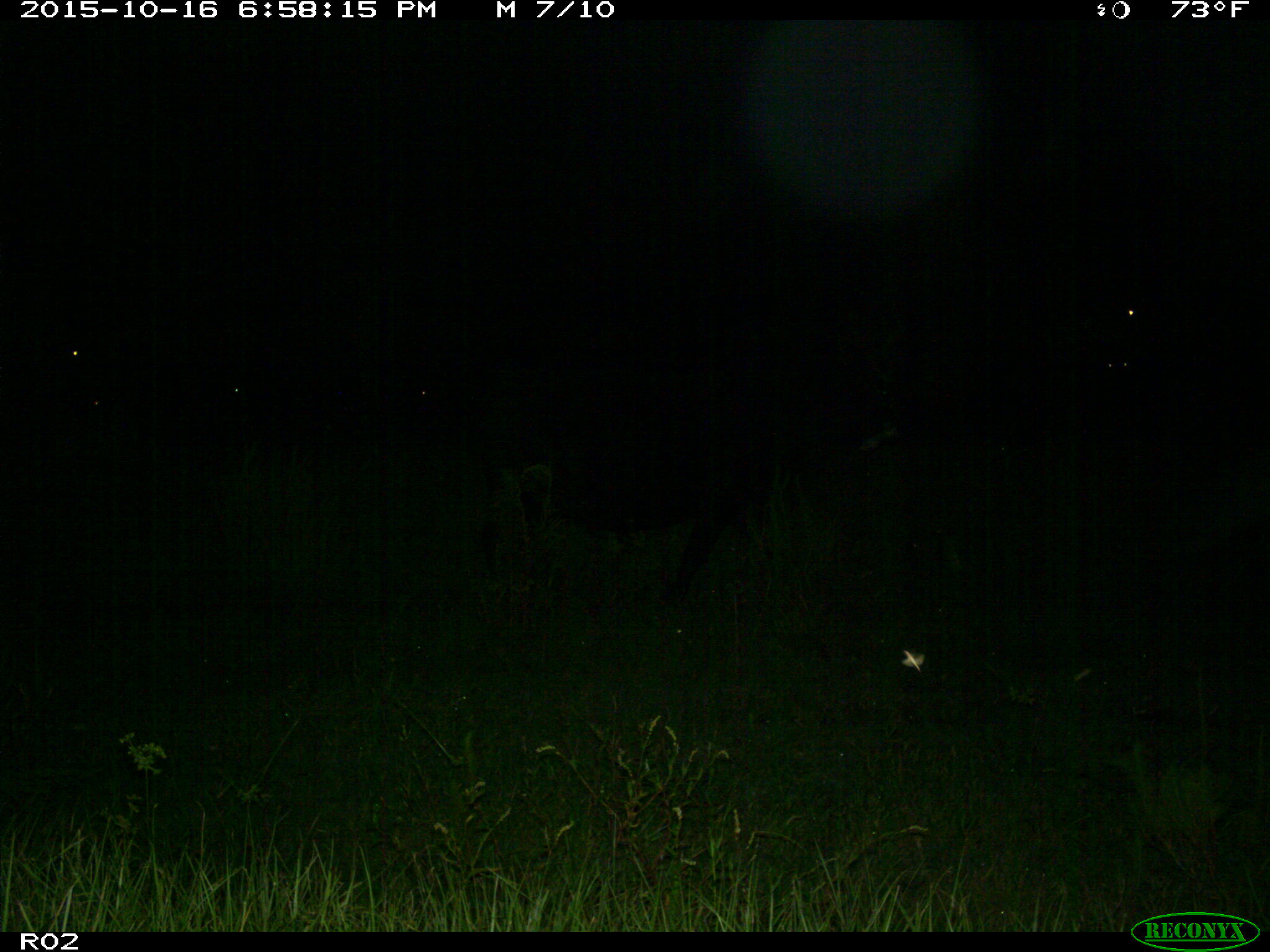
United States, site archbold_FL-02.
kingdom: Animalia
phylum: Chordata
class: Mammalia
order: Artiodactyla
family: Bovidae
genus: Bos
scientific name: Bos taurus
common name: domestic cow